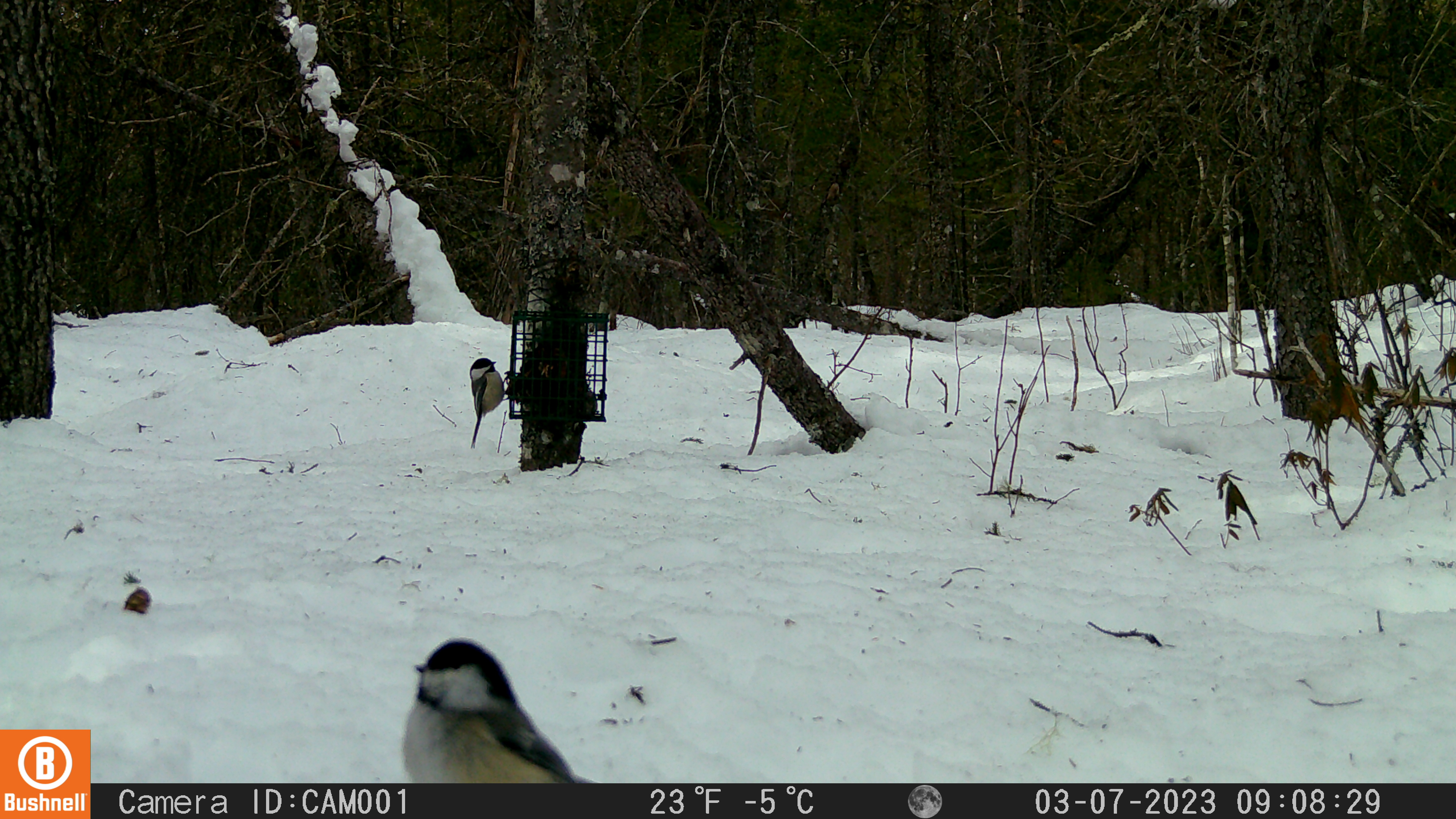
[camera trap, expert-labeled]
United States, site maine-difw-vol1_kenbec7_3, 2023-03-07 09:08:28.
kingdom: Animalia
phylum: Chordata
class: Aves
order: Passeriformes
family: Paridae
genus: Poecile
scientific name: Poecile atricapillus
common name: black-capped chickadee